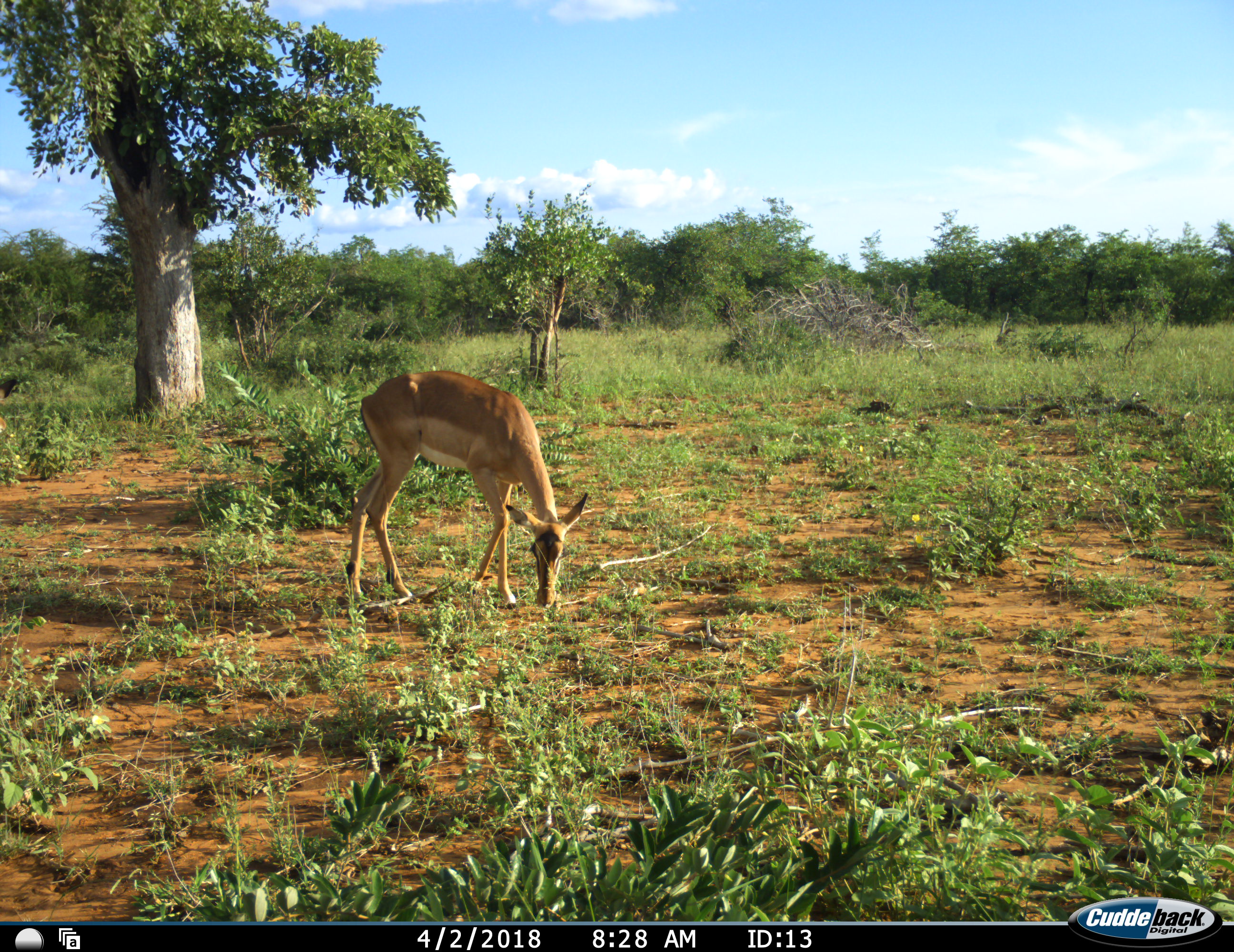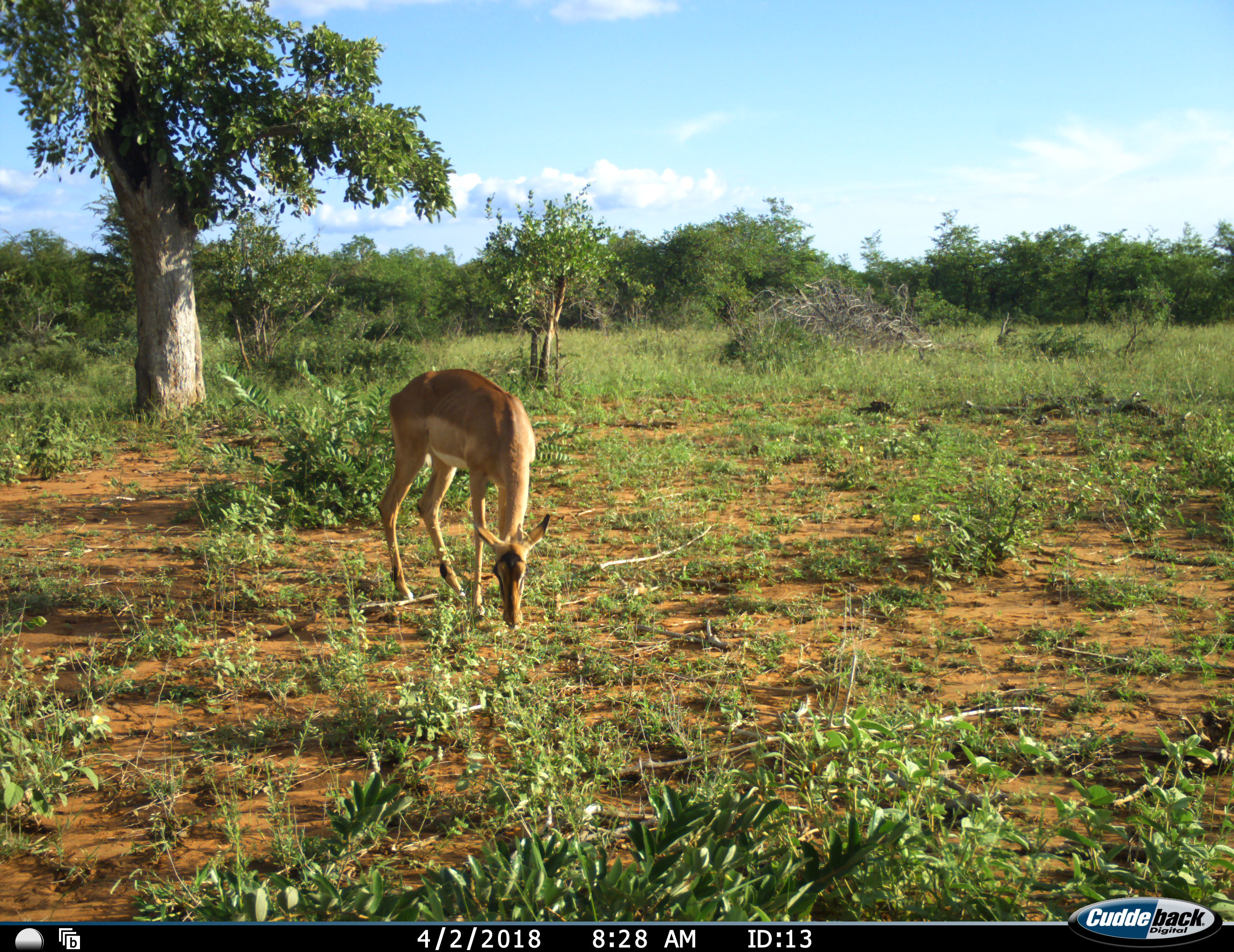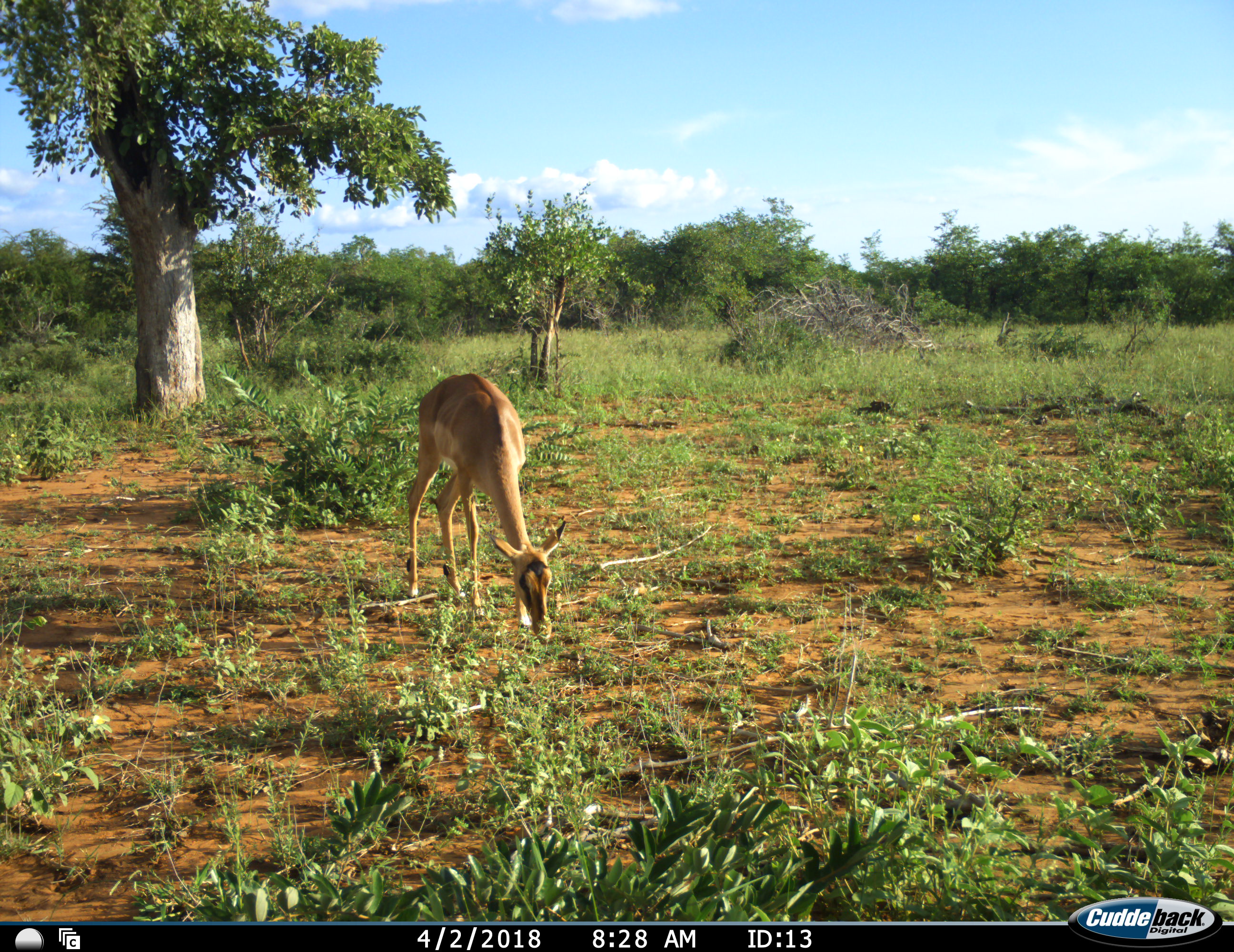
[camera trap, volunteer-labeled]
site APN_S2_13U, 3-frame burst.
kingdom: Animalia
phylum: Chordata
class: Mammalia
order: Artiodactyla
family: Bovidae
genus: Aepyceros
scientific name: Aepyceros melampus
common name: impala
Impala (Aepyceros melampus), count 1. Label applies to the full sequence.